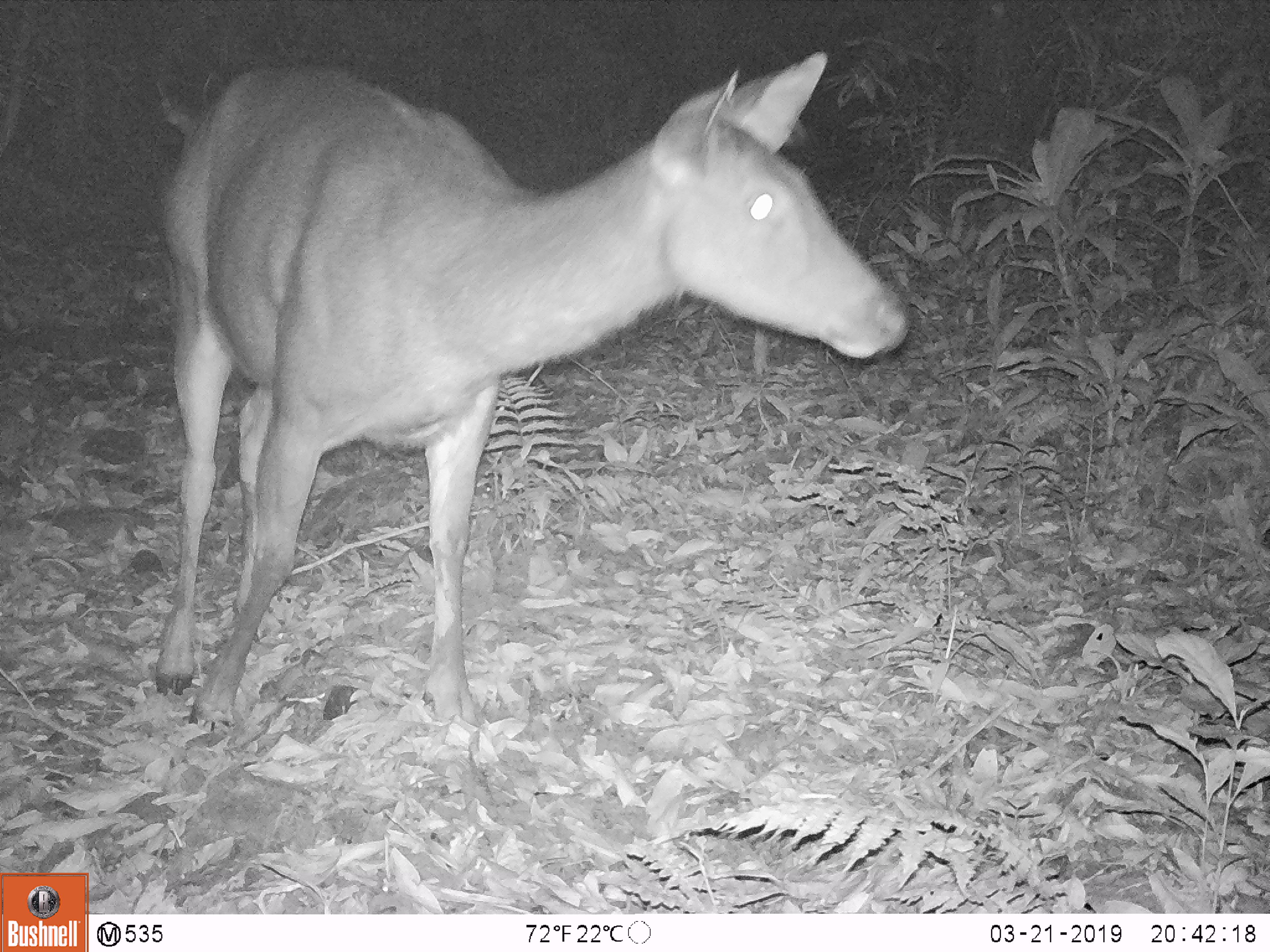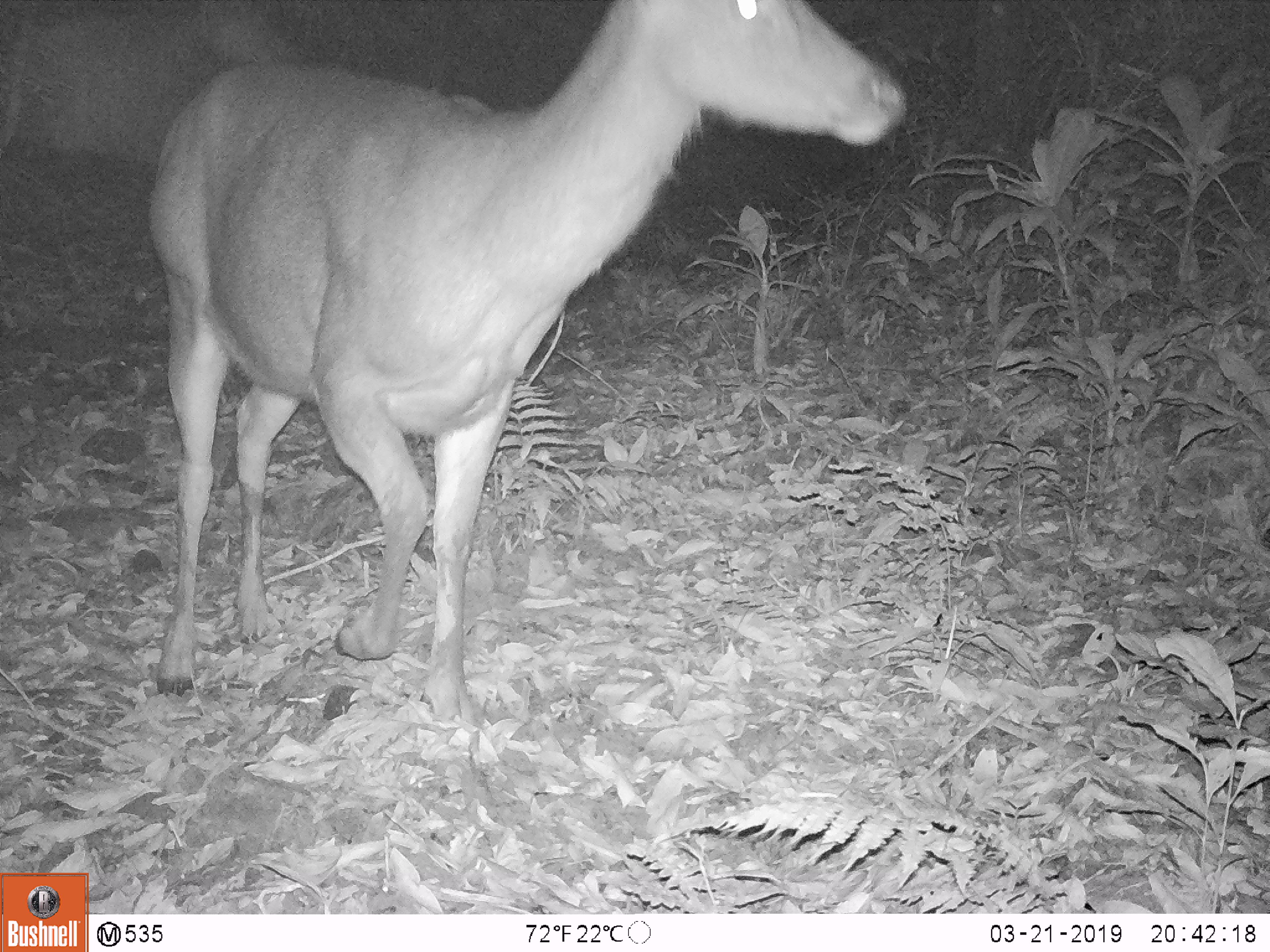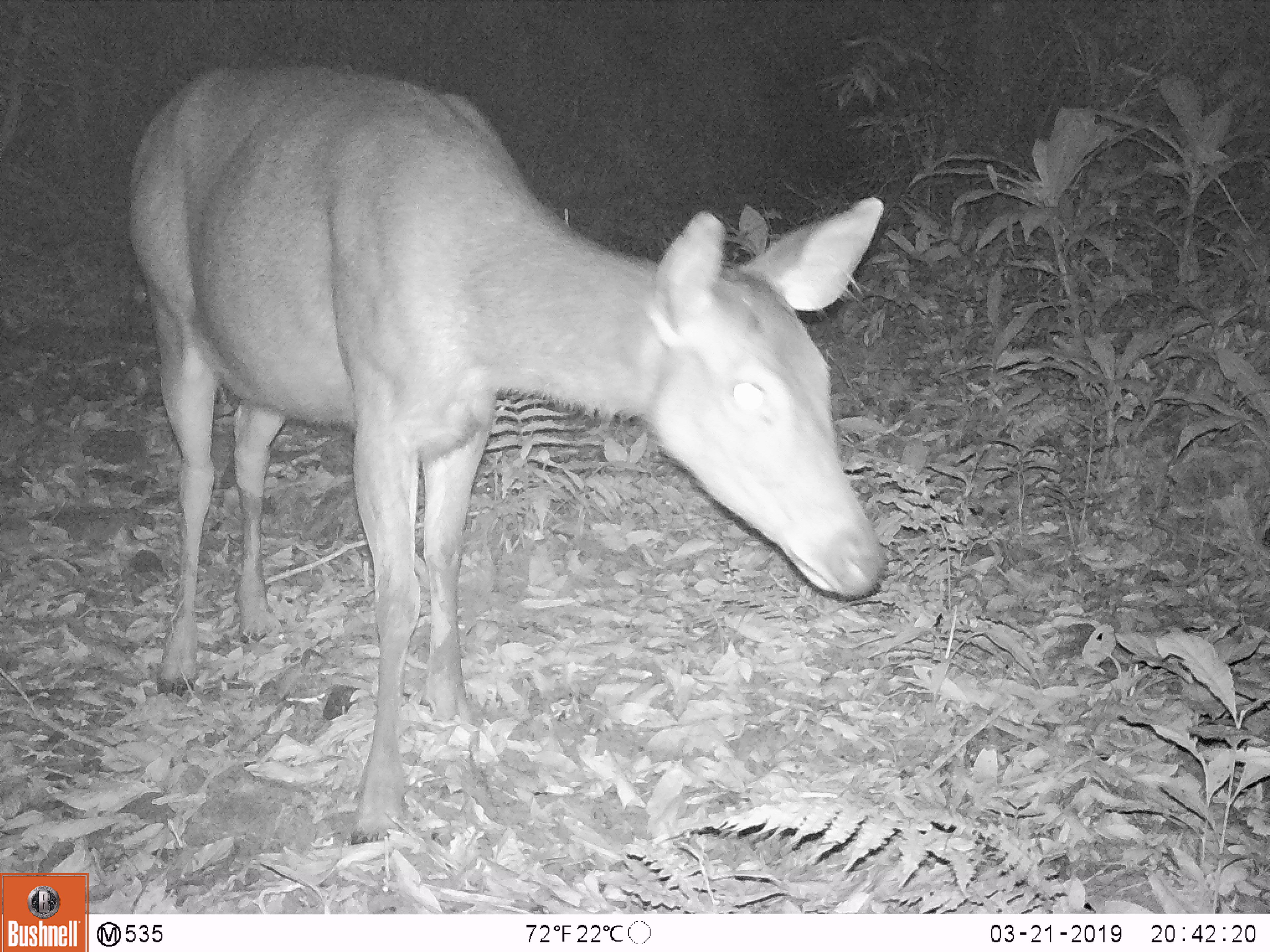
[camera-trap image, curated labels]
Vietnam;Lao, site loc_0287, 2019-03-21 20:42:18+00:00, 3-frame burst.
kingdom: Animalia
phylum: Chordata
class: Mammalia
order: Artiodactyla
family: Cervidae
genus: Rusa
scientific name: Rusa unicolor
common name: sambar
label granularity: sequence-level